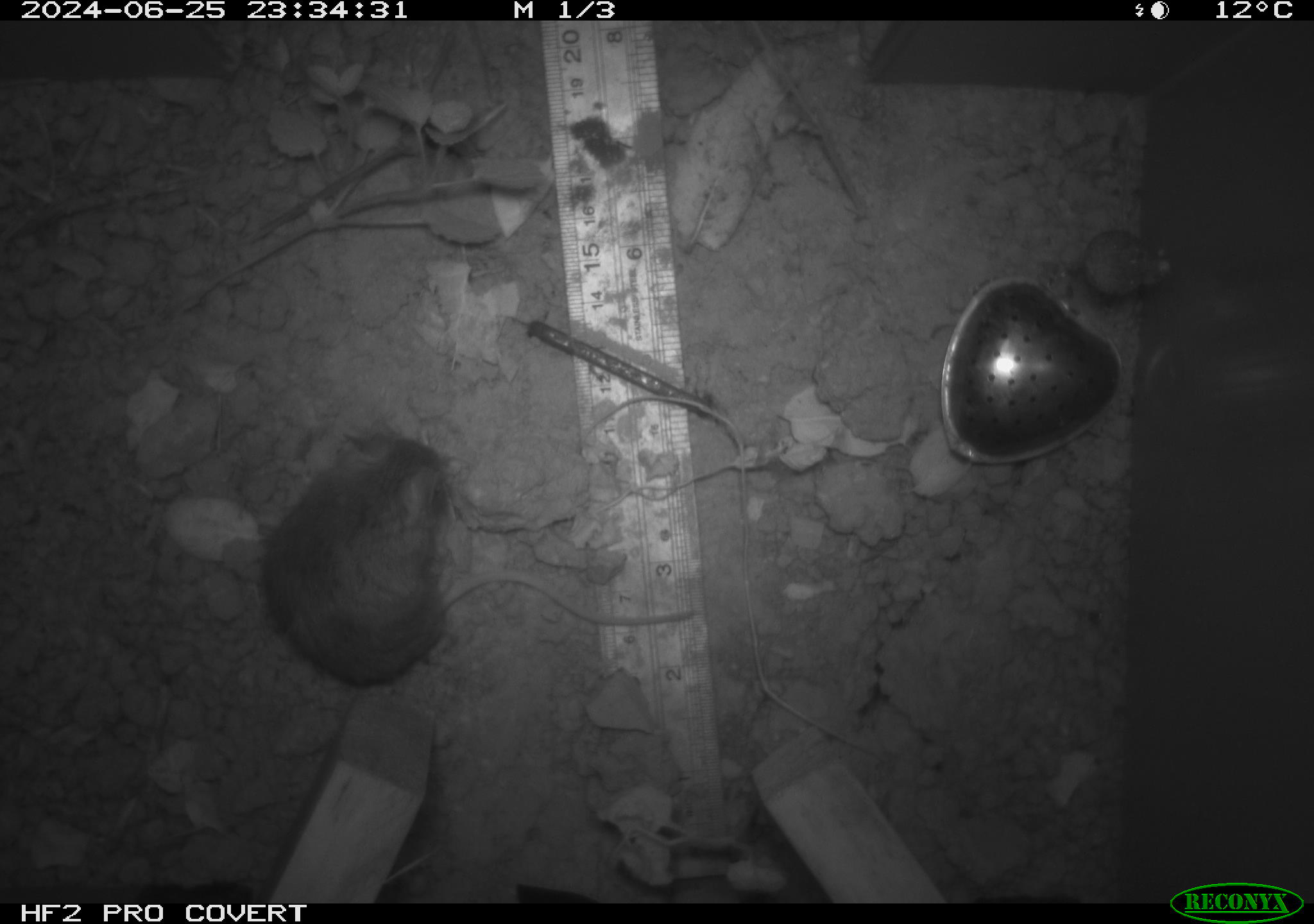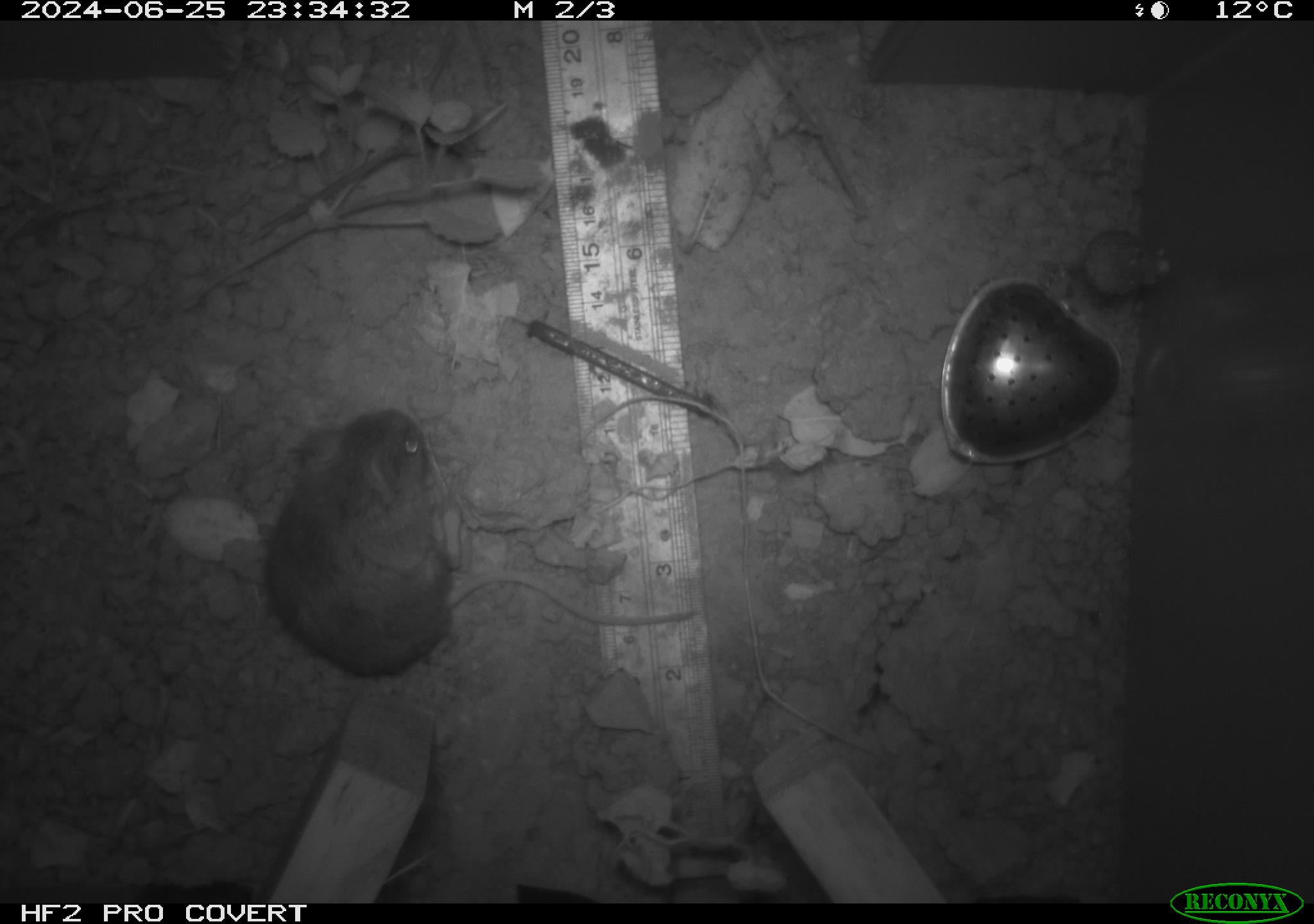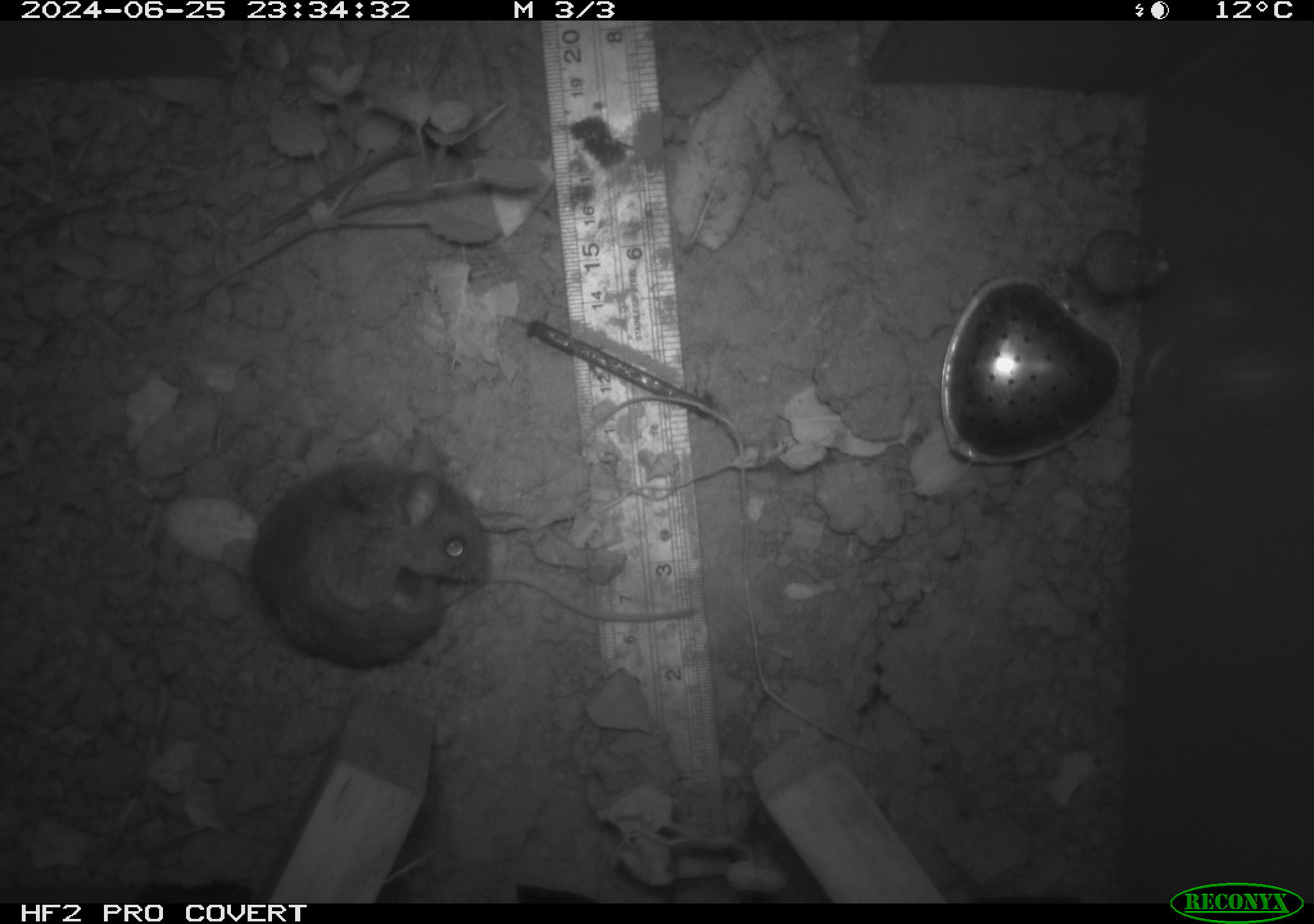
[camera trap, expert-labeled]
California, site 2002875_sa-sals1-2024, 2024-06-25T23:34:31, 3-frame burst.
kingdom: Animalia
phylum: Chordata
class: Mammalia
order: Rodentia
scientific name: Rodentia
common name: rodent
Rodent (Rodentia).